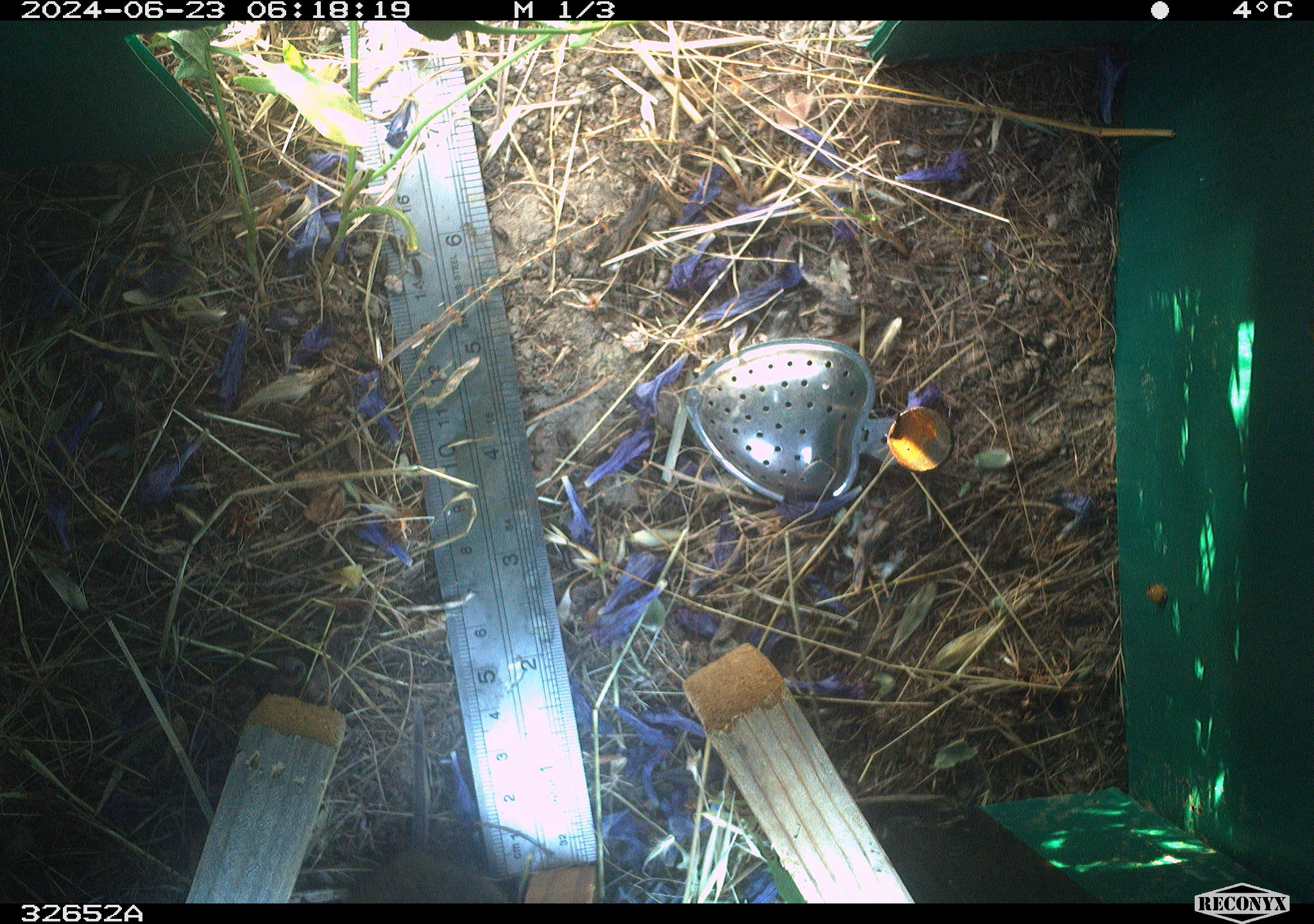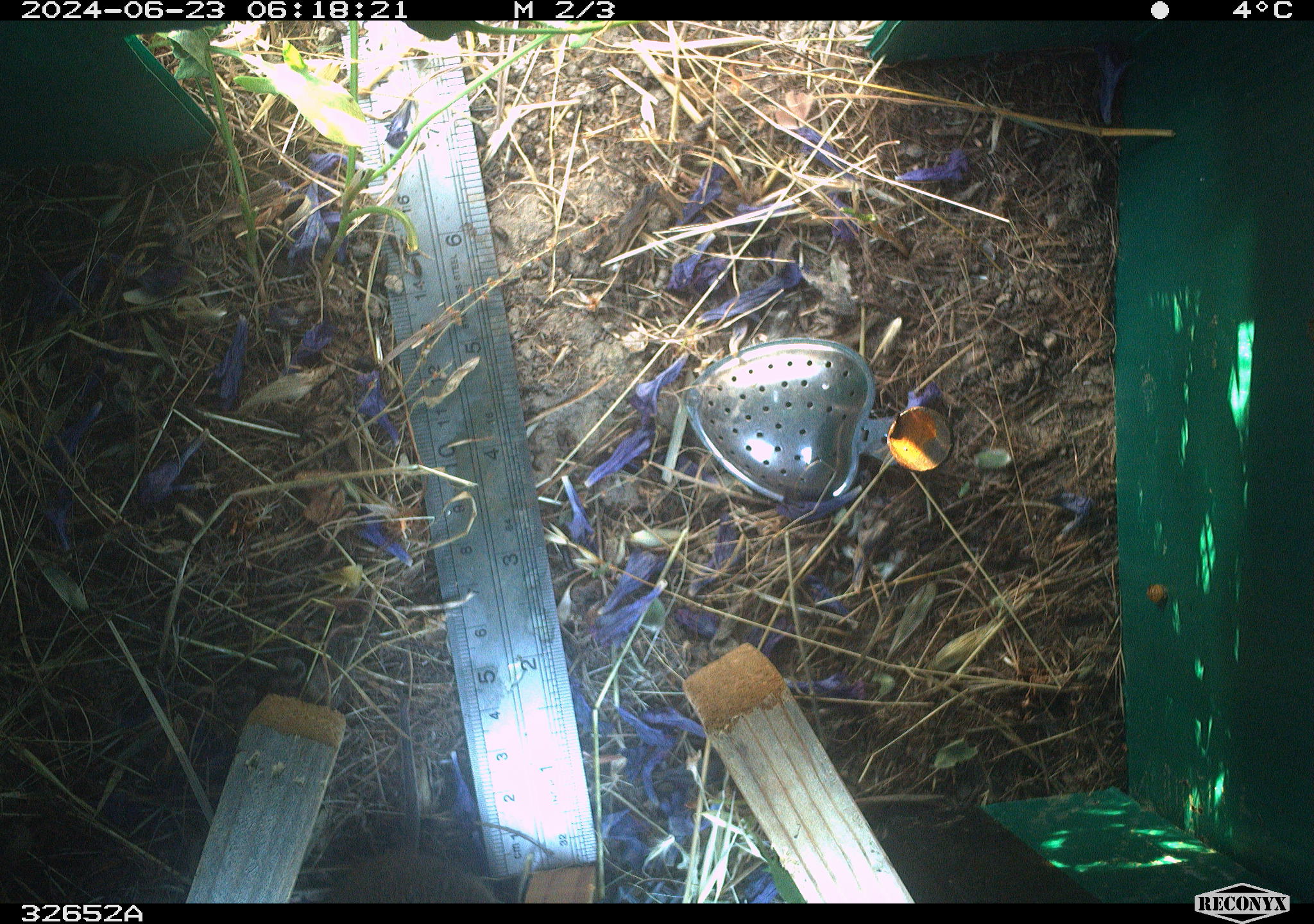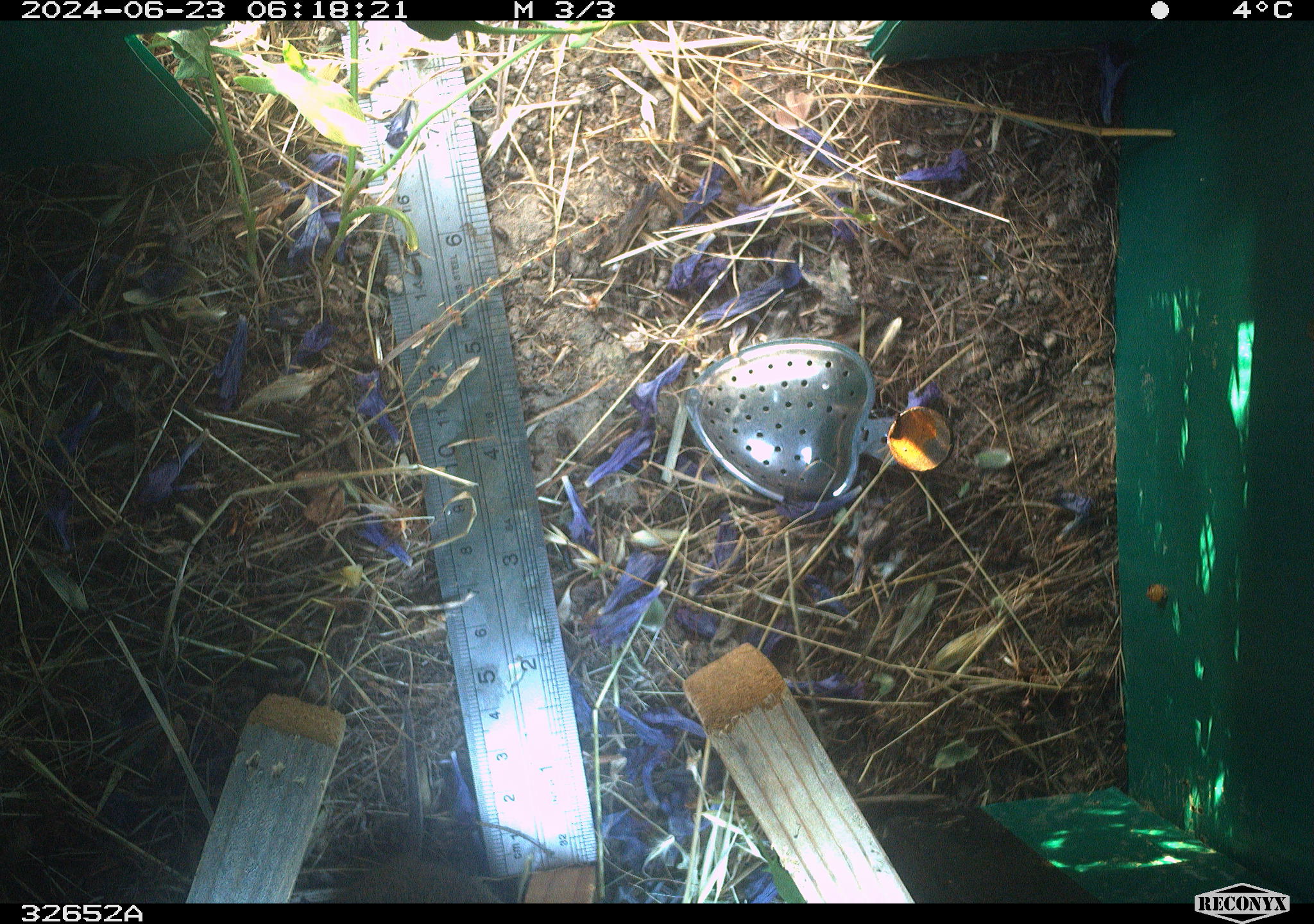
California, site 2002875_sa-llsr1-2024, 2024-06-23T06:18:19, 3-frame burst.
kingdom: Animalia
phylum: Chordata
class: Mammalia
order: Rodentia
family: Cricetidae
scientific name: Arvicolinae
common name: voles, lemmings, and muskrats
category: arvicolinae subfamily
Arvicolinae subfamily (voles, lemmings, and muskrats) (Arvicolinae).